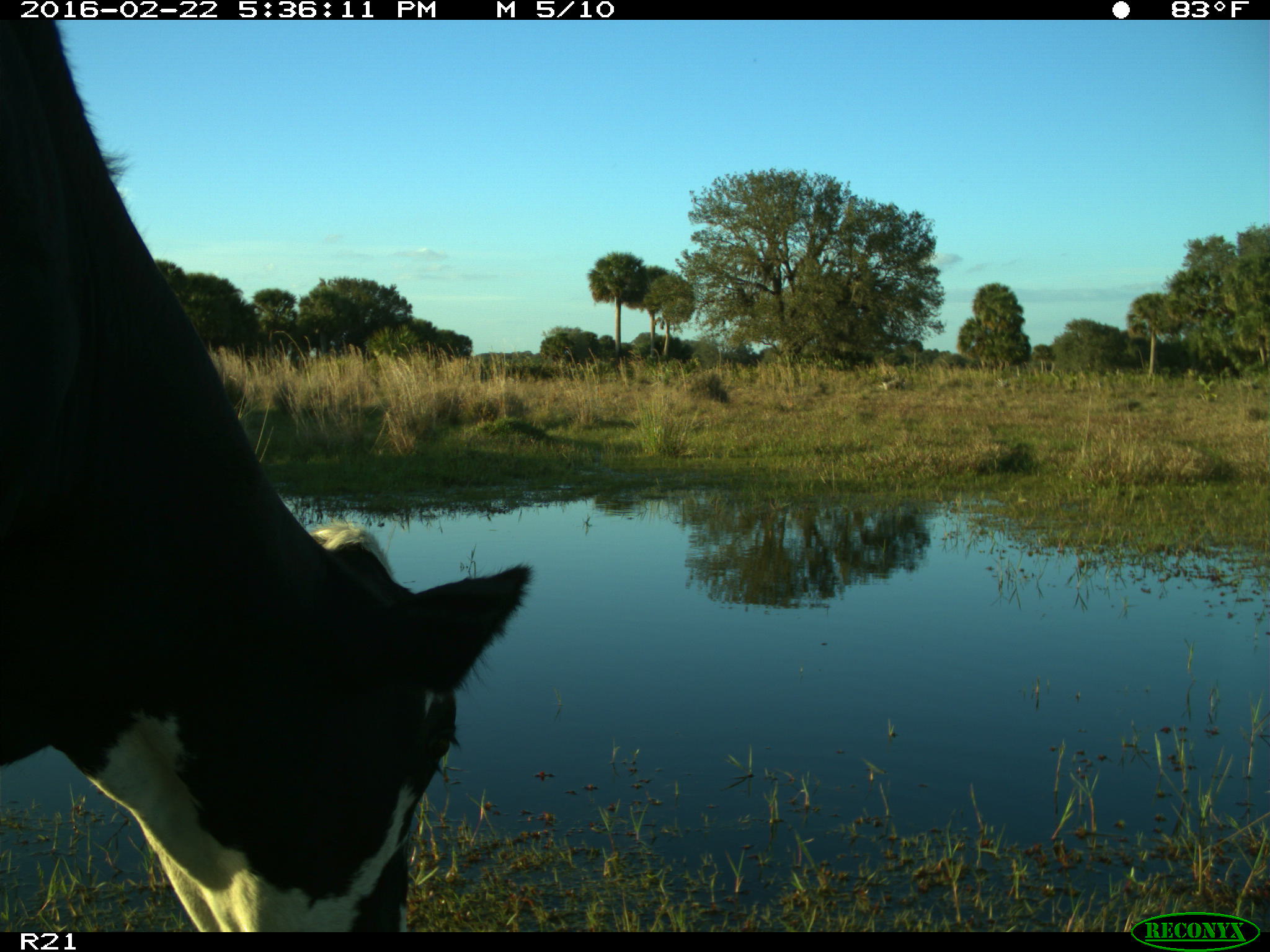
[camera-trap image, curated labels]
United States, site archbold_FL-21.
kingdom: Animalia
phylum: Chordata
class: Mammalia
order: Artiodactyla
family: Bovidae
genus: Bos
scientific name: Bos taurus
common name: domestic cow